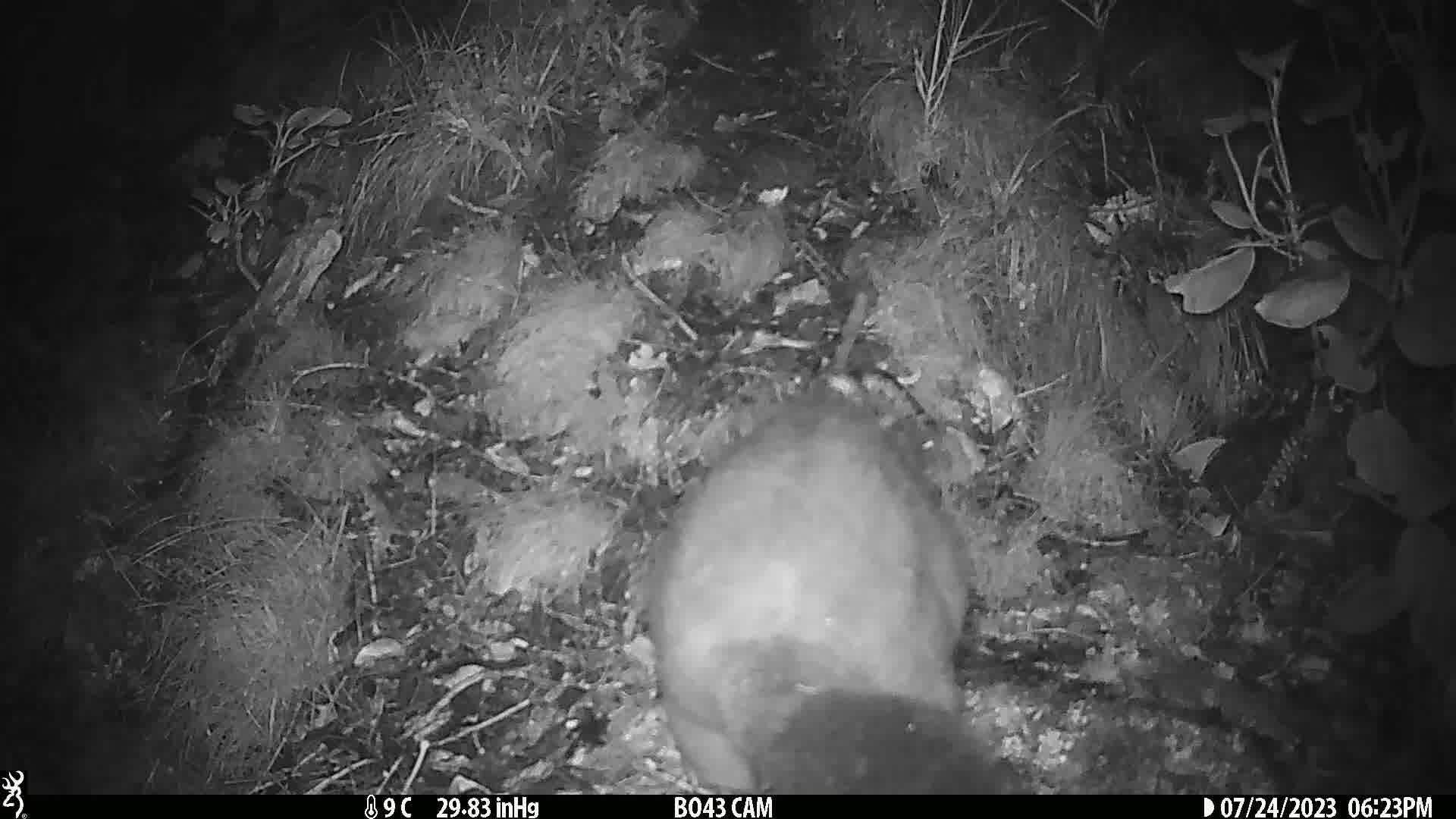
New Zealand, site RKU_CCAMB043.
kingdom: Animalia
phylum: Chordata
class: Mammalia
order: Diprotodontia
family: Phalangeridae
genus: Trichosurus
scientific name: Trichosurus vulpecula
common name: common brushtail possum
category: possum